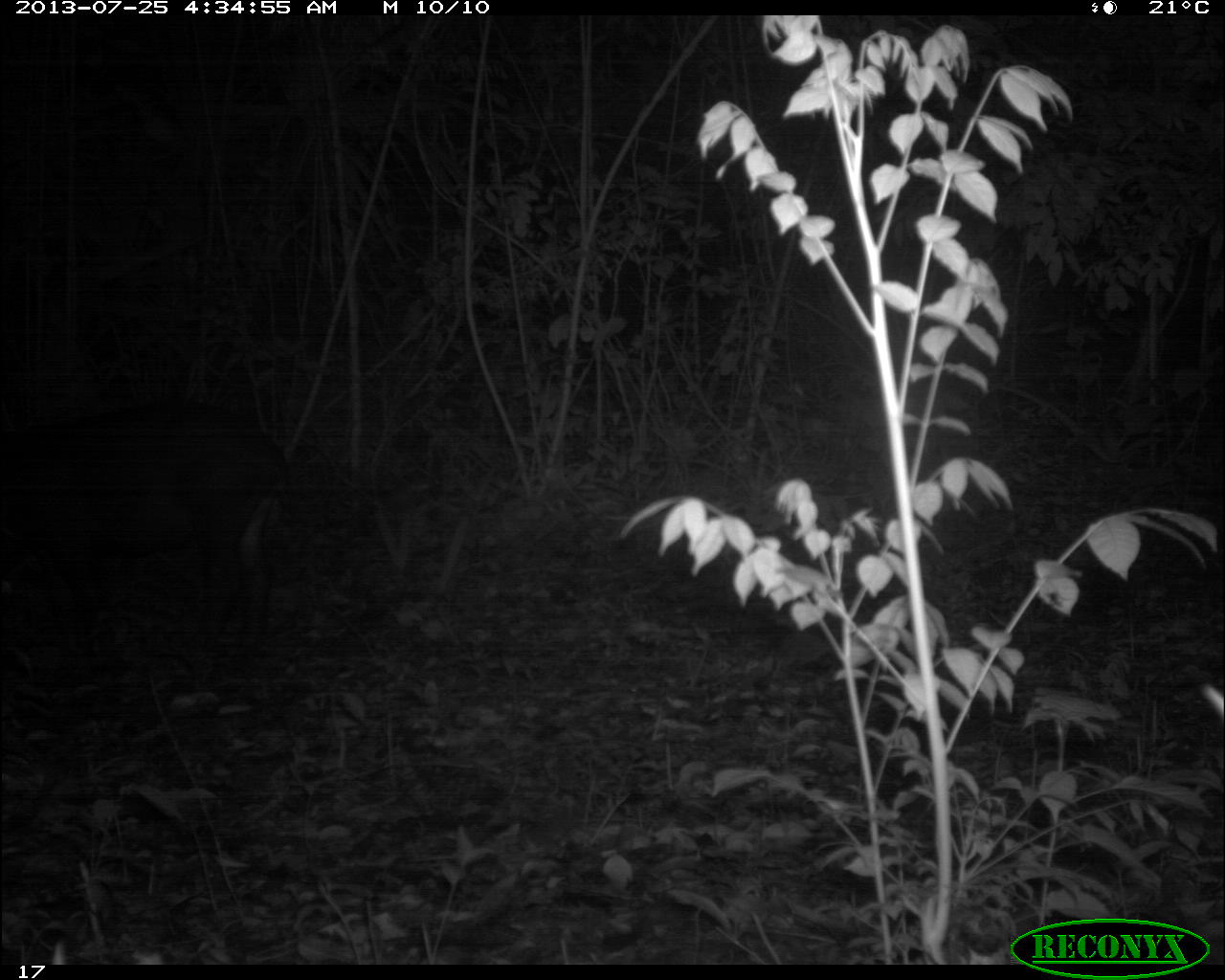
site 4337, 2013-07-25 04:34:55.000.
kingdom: Animalia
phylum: Chordata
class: Mammalia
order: Perissodactyla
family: Tapiridae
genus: Tapirus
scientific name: Tapirus bairdii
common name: baird's tapir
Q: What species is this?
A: Tapirus bairdii (baird's tapir).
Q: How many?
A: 1.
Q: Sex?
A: Female.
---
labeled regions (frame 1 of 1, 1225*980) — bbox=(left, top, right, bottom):
tapirus bairdii: bbox=(3, 407, 293, 646)